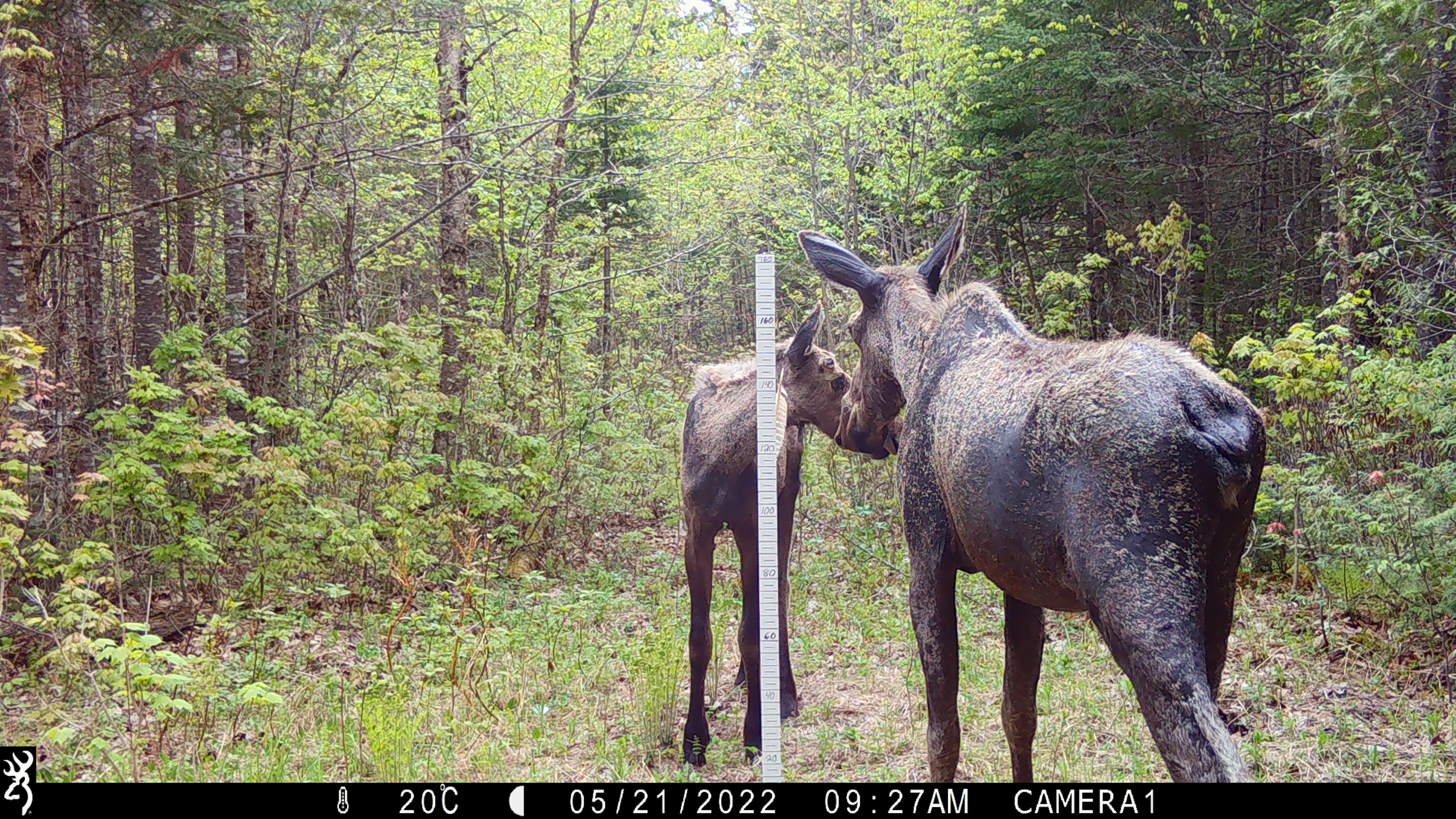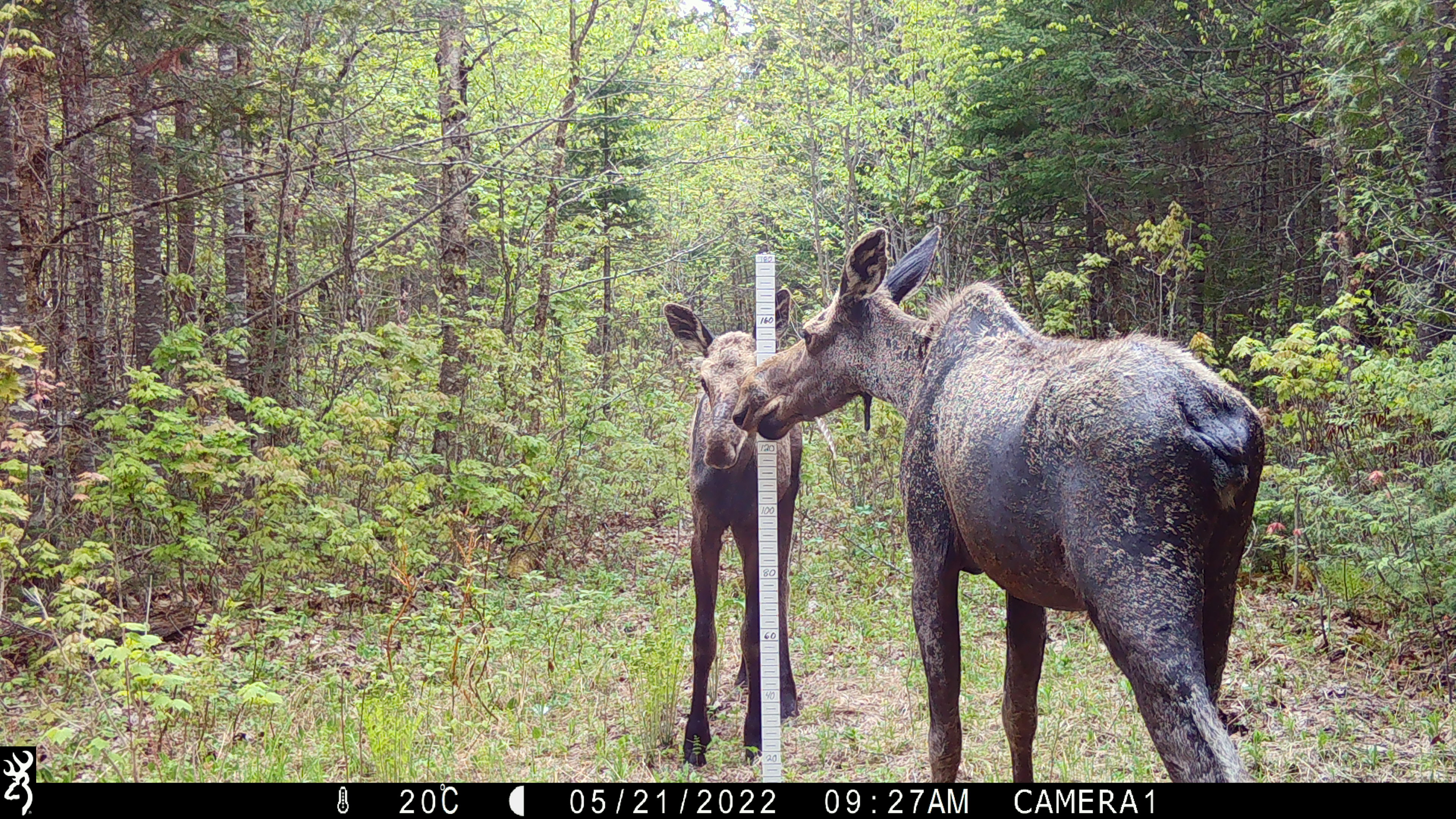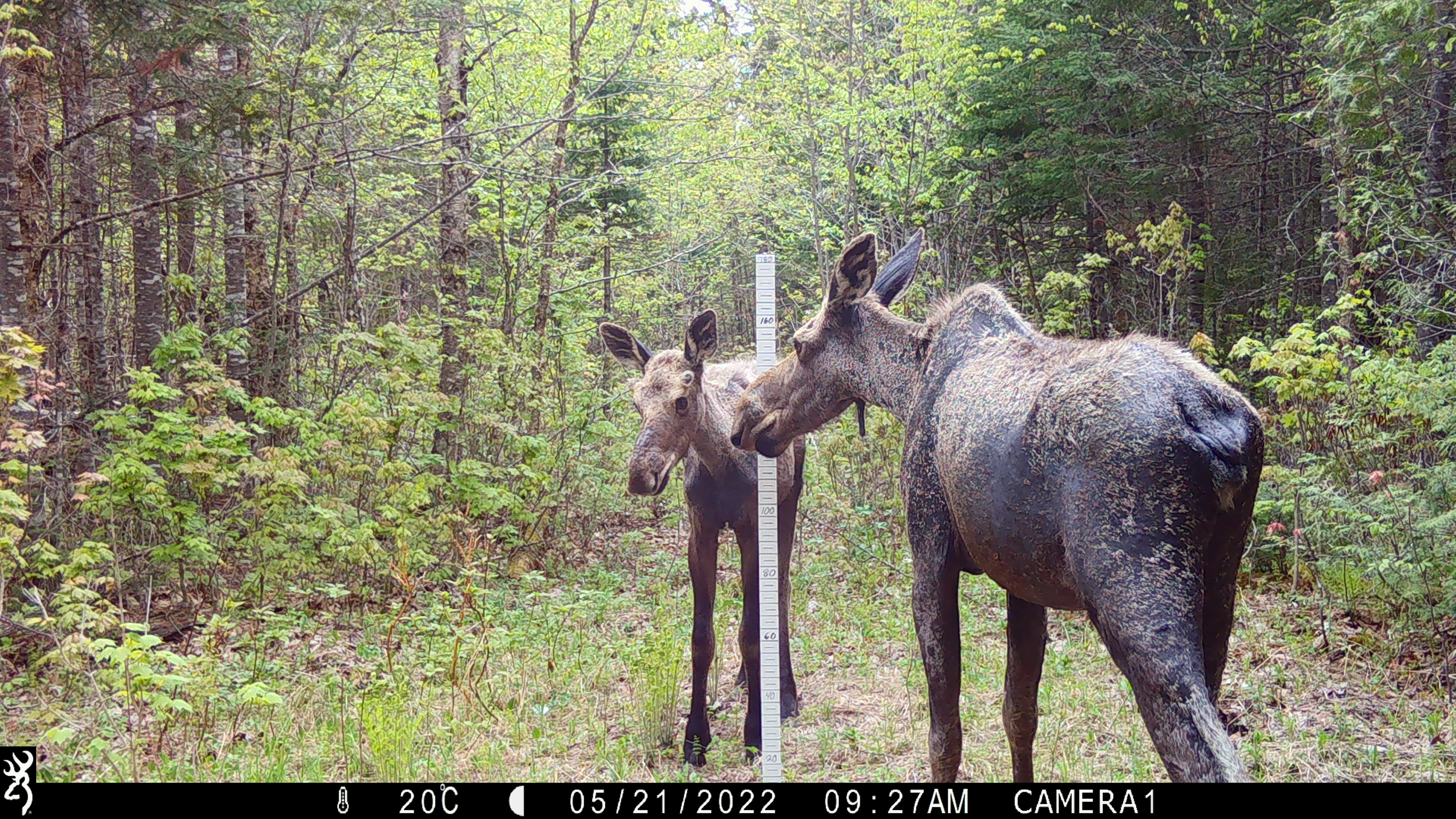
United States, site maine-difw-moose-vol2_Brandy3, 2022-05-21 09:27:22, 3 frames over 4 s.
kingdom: Animalia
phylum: Chordata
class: Mammalia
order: Artiodactyla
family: Cervidae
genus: Alces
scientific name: Alces alces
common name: moose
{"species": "moose (Alces alces)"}